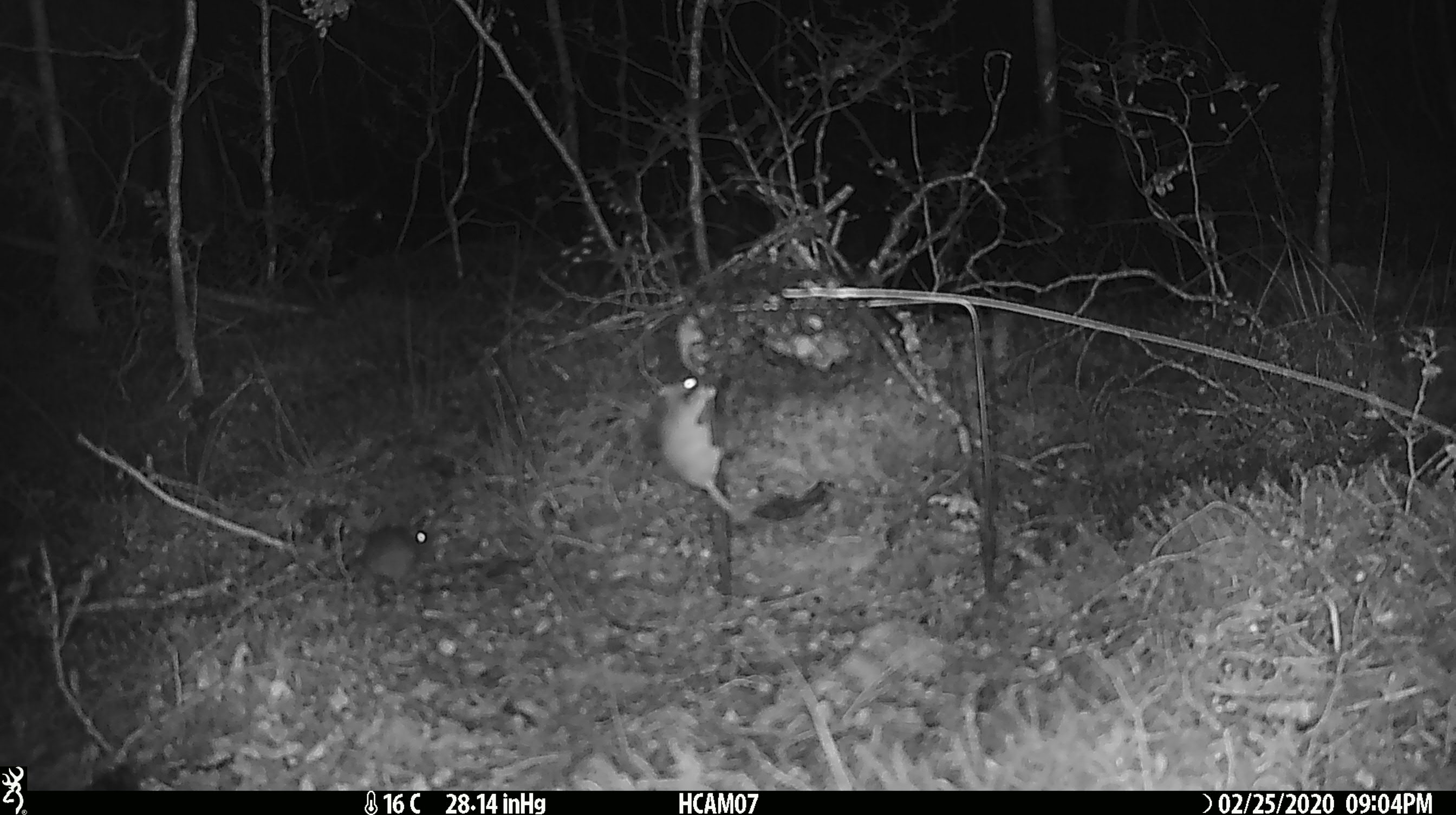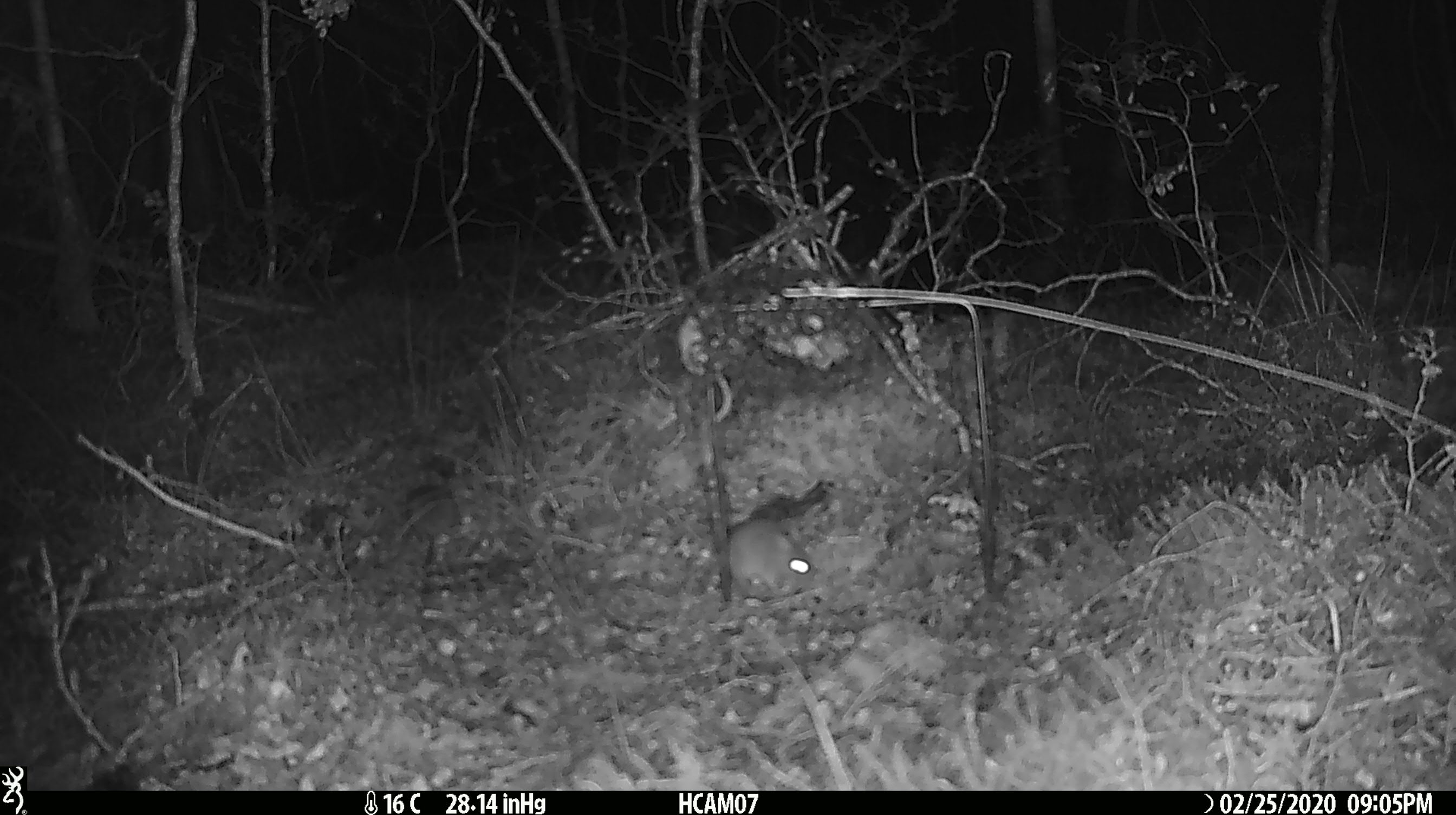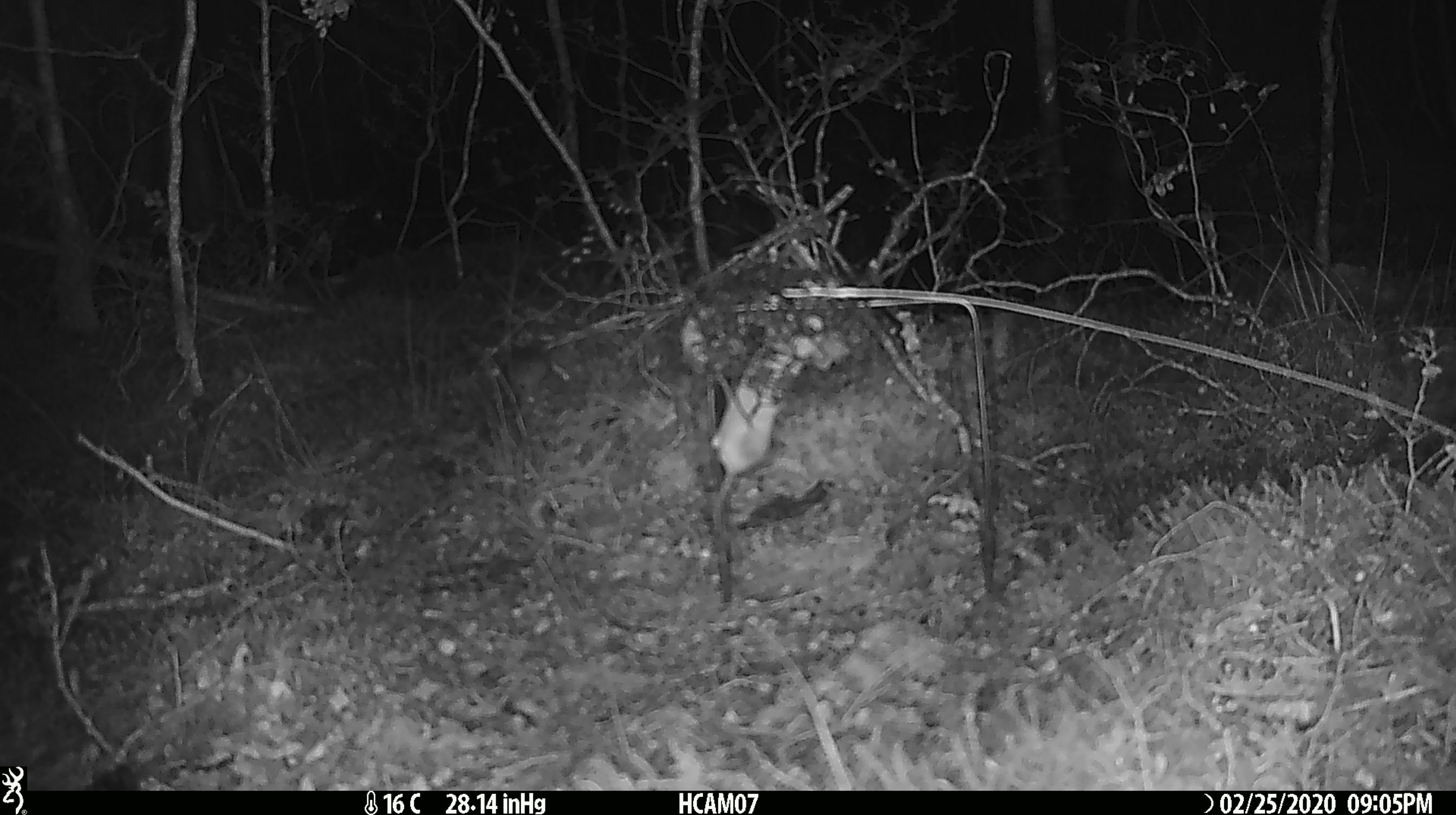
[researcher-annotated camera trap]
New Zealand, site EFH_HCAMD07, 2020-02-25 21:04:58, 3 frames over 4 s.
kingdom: Animalia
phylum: Chordata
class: Mammalia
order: Rodentia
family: Muridae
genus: Mus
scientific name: Mus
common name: mouse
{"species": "mouse (Mus)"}